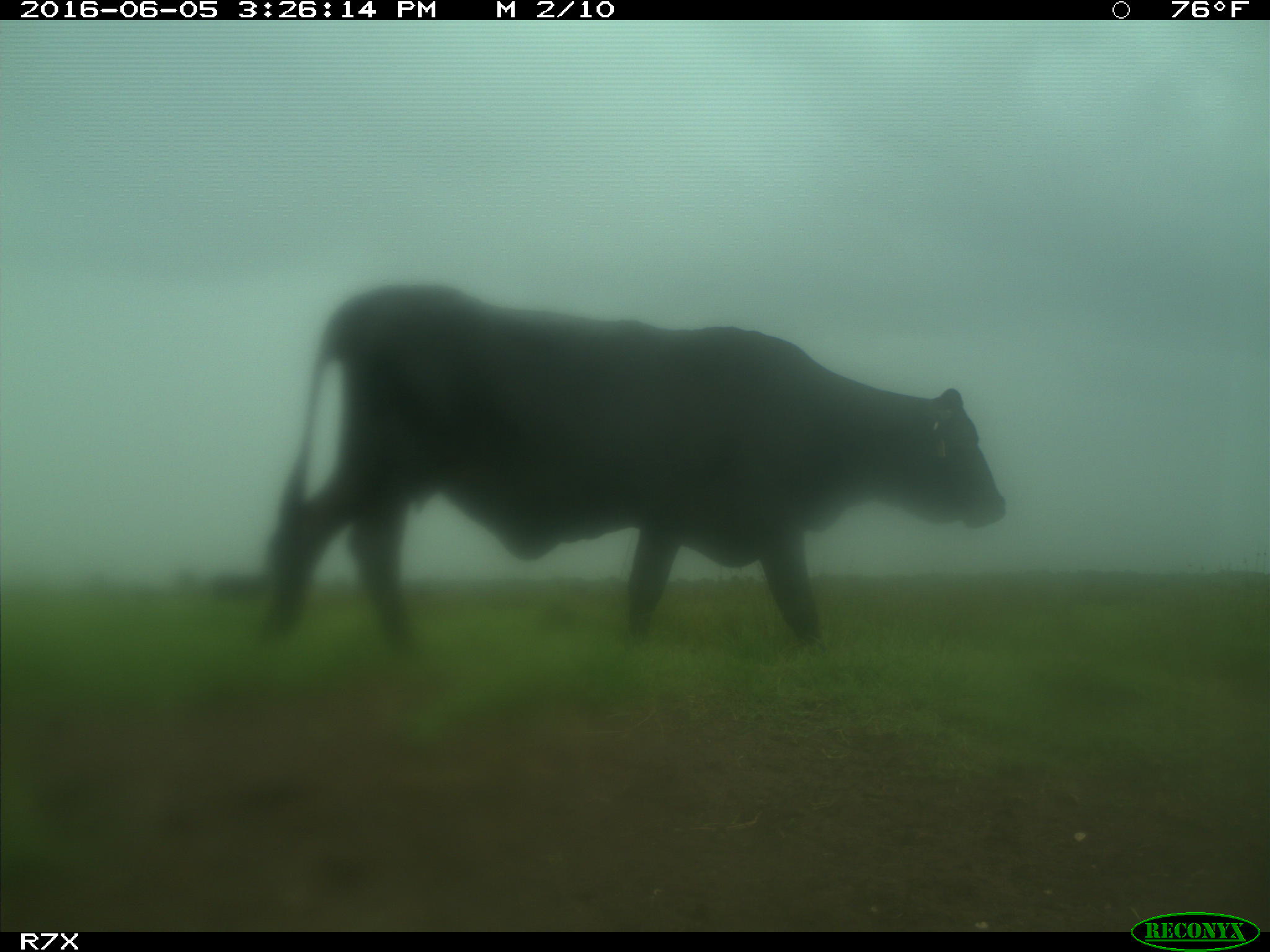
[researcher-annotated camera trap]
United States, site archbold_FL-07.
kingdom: Animalia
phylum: Chordata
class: Mammalia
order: Artiodactyla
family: Bovidae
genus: Bos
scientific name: Bos taurus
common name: domestic cow